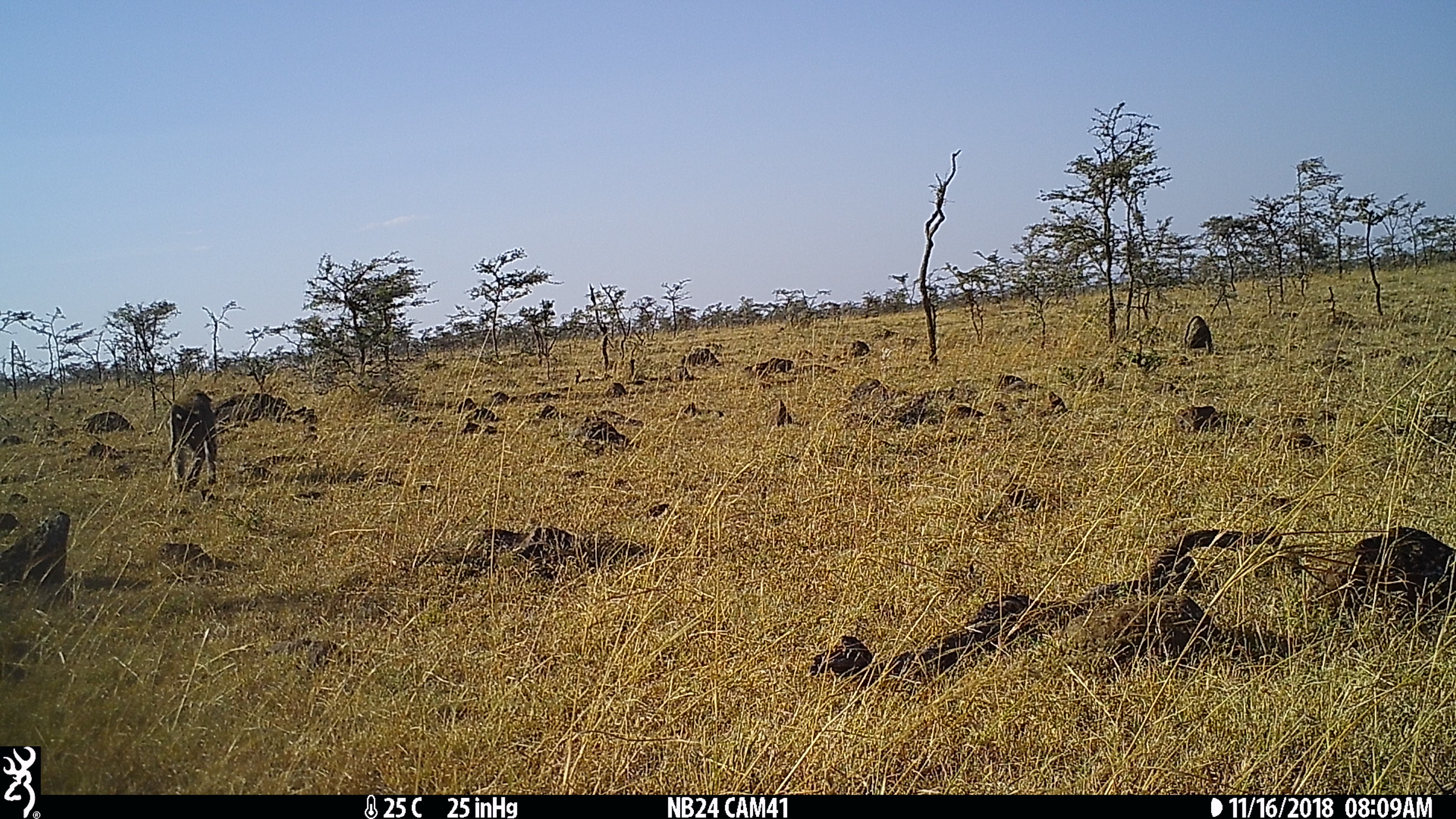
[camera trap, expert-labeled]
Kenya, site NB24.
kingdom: Animalia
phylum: Chordata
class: Mammalia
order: Primates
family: Cercopithecidae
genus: Papio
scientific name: Papio anubis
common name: olive baboon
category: baboon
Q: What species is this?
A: Baboon (olive baboon) (Papio anubis).